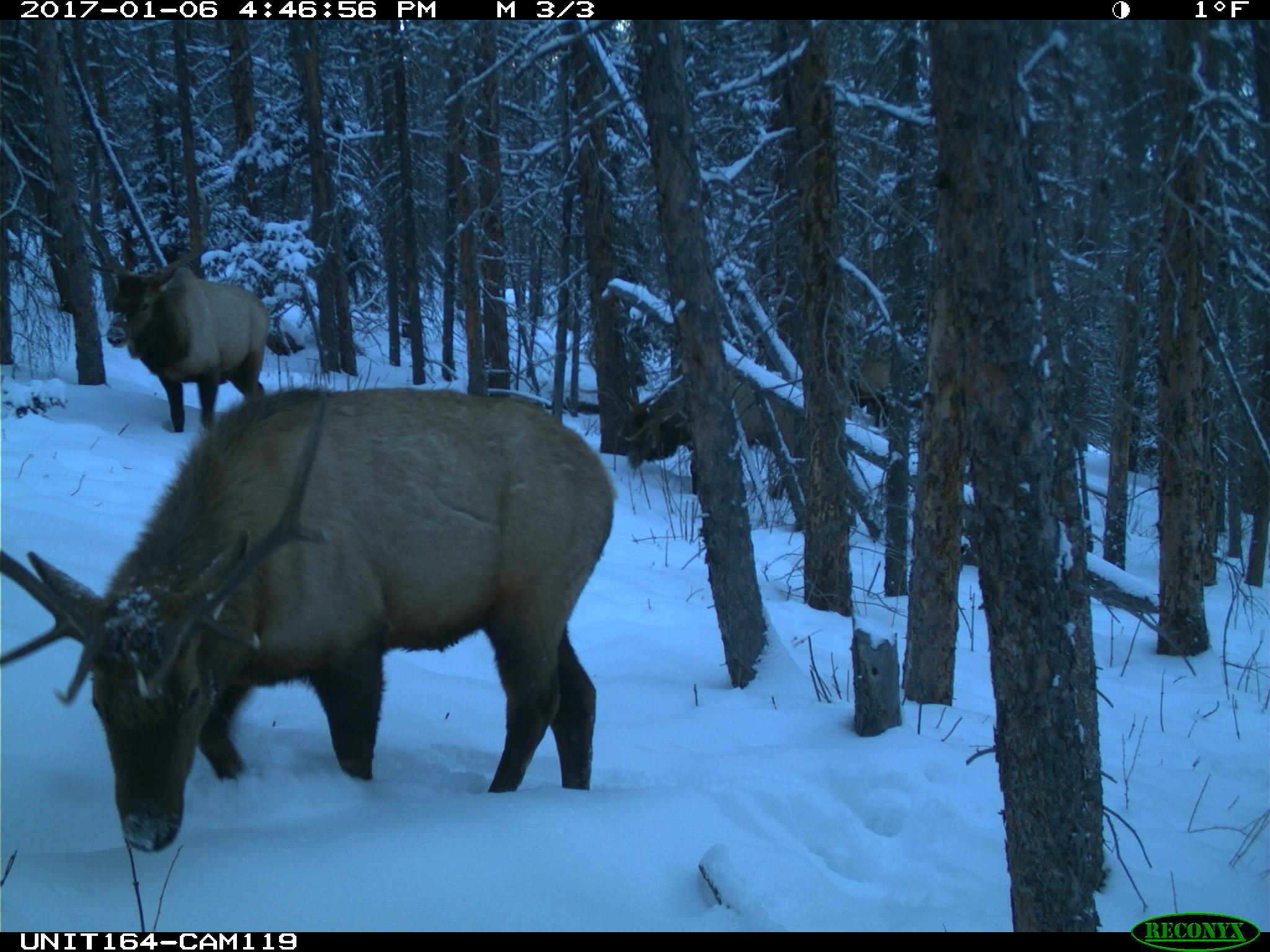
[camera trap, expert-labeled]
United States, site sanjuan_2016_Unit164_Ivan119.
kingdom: Animalia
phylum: Chordata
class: Mammalia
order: Artiodactyla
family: Cervidae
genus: Cervus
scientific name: Cervus elaphus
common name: red deer